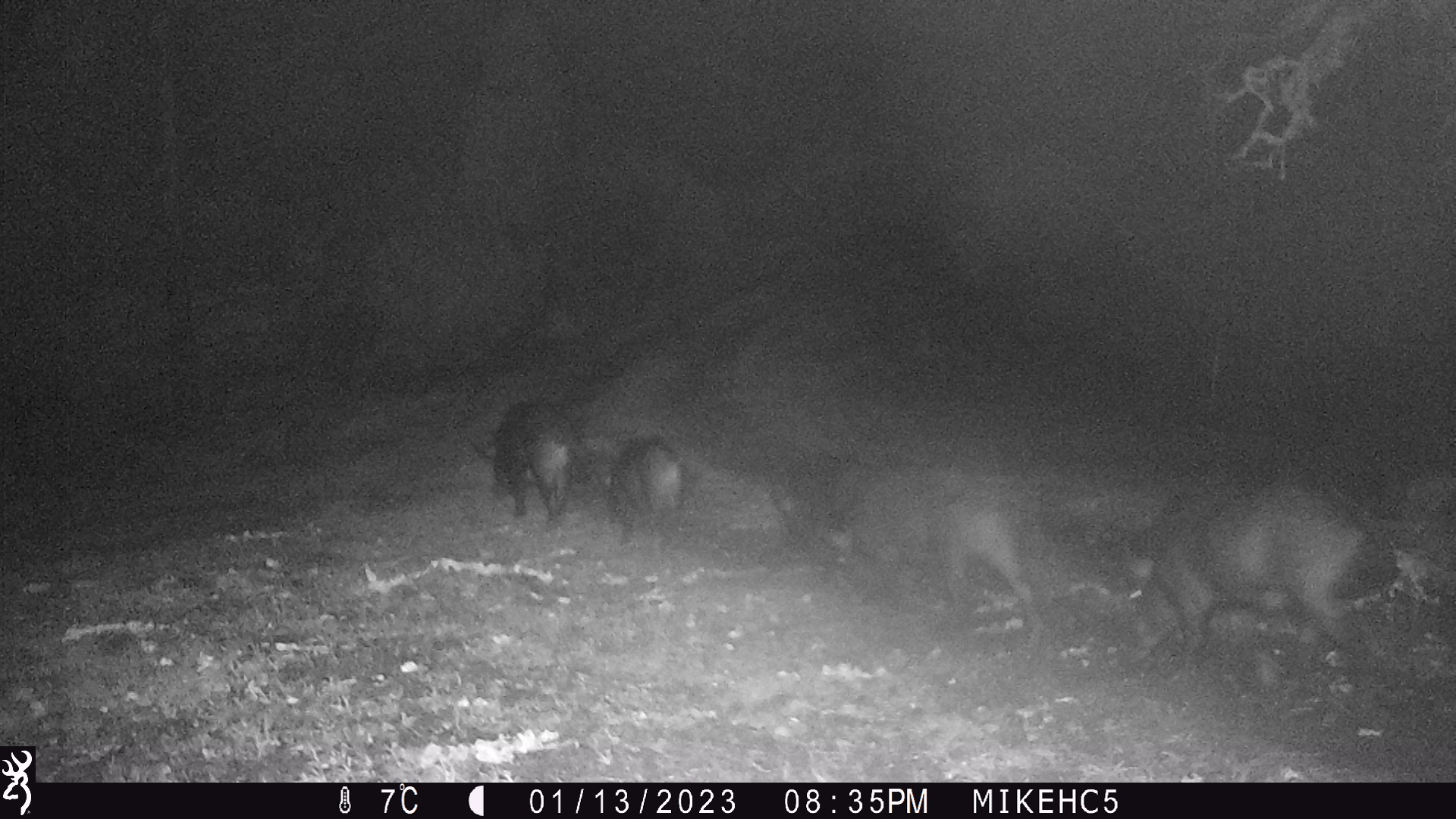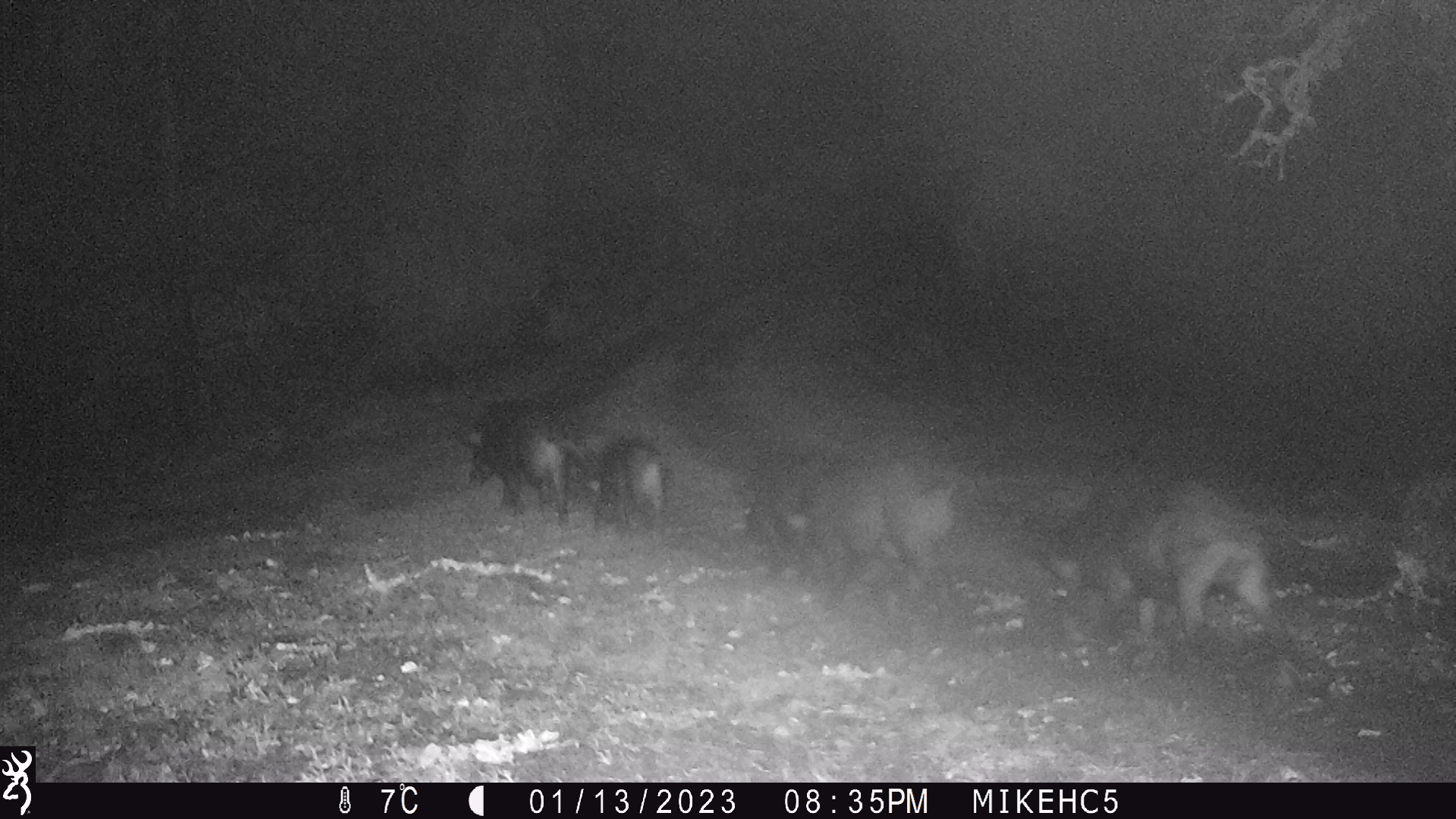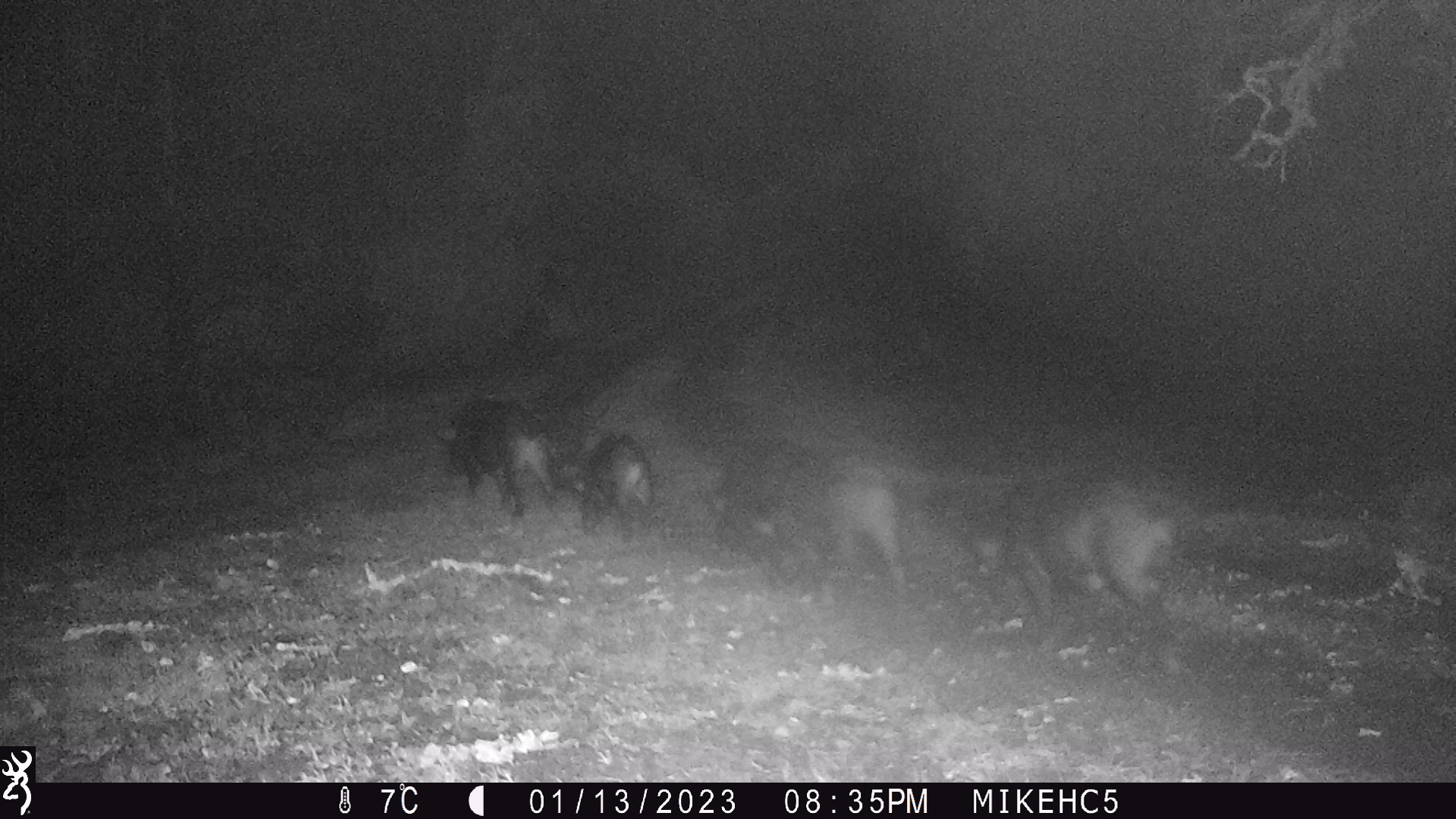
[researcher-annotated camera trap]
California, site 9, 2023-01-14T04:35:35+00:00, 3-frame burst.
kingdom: Animalia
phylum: Chordata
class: Mammalia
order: Artiodactyla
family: Suidae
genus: Sus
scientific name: Sus scrofa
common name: wild boar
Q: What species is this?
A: Wild boar (Sus scrofa).